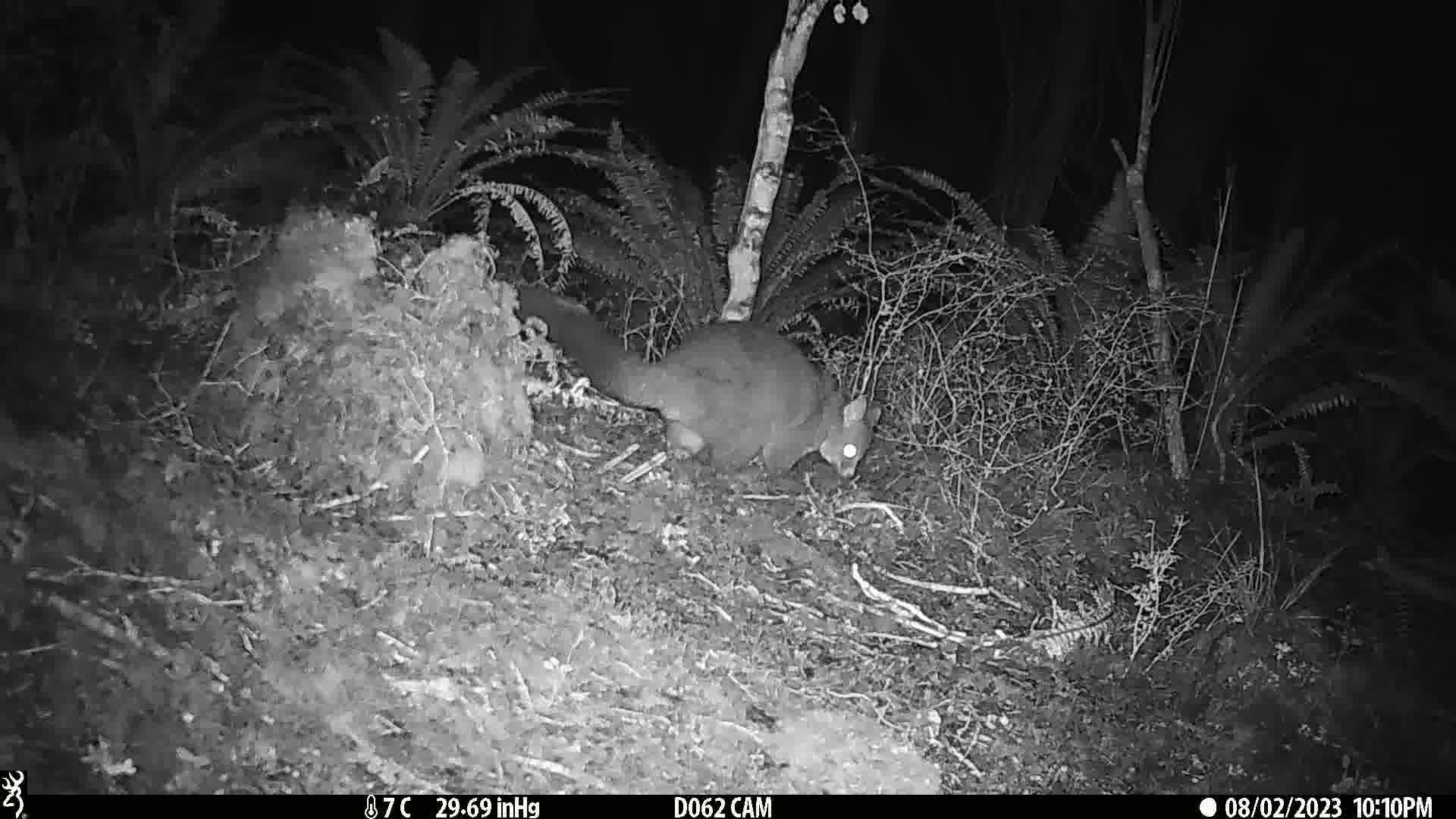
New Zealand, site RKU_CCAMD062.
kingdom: Animalia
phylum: Chordata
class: Mammalia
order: Diprotodontia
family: Phalangeridae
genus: Trichosurus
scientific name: Trichosurus vulpecula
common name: common brushtail possum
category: possum